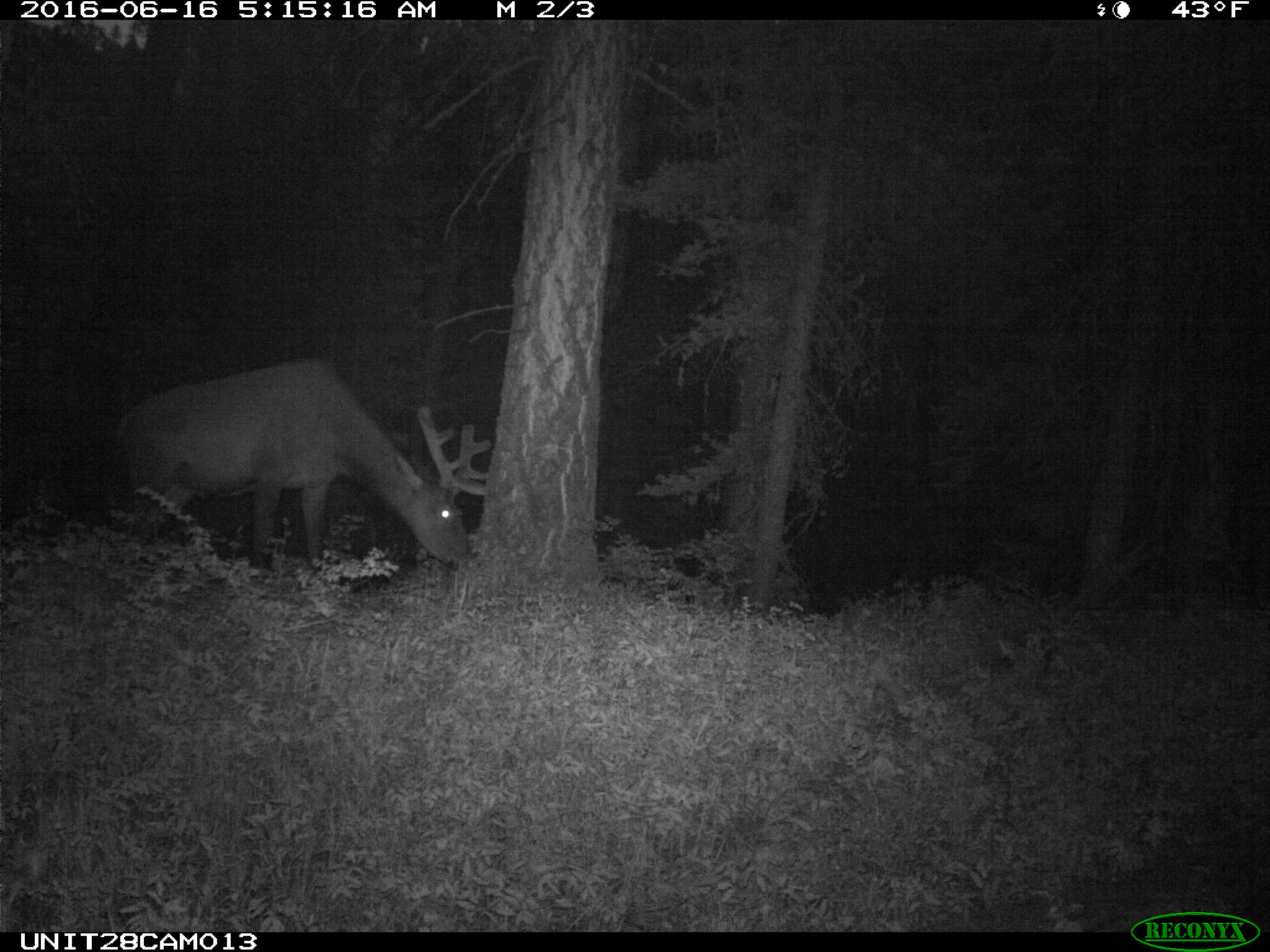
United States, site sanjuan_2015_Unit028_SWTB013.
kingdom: Animalia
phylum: Chordata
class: Mammalia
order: Artiodactyla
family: Cervidae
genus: Cervus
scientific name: Cervus elaphus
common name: red deer